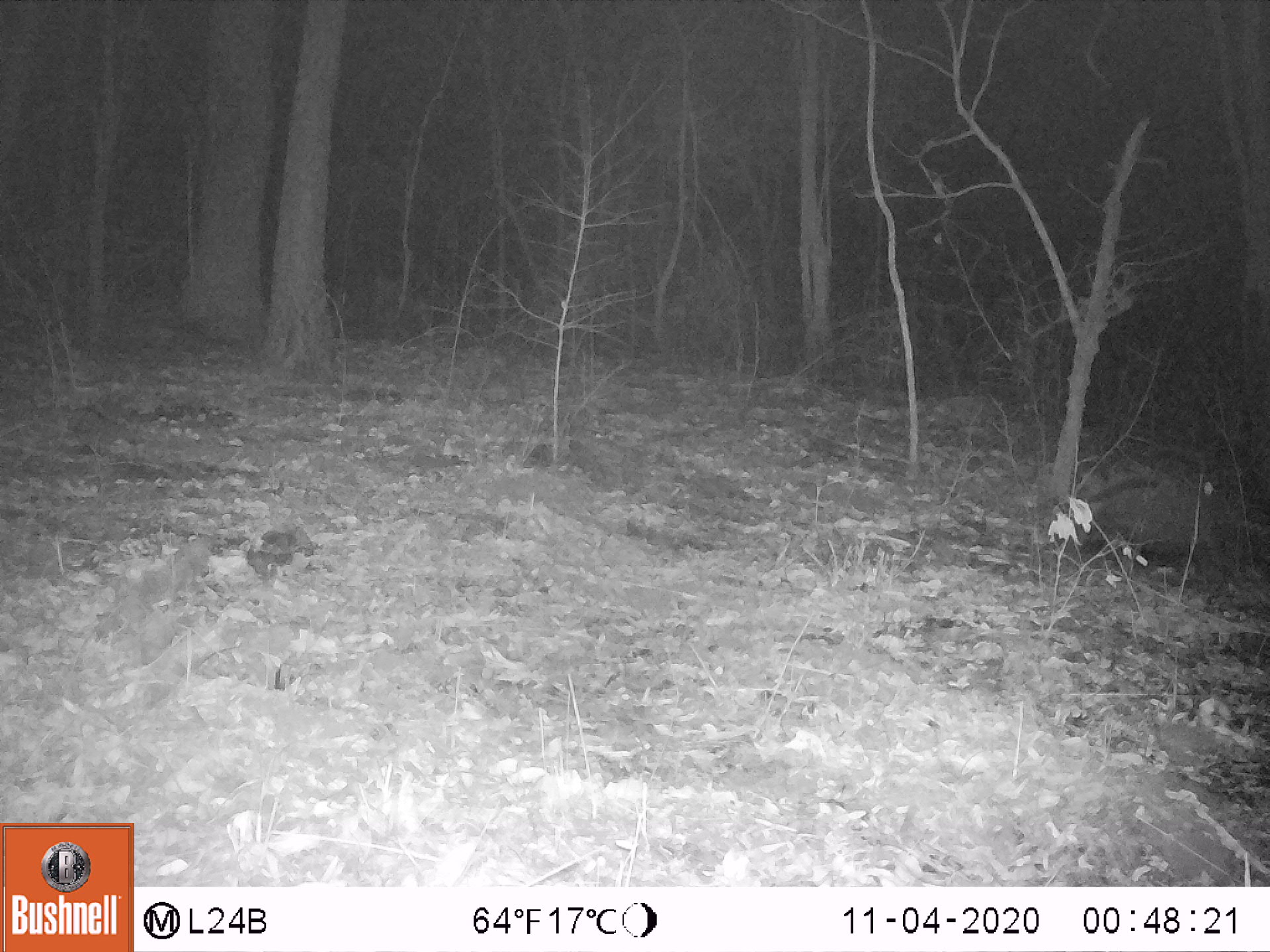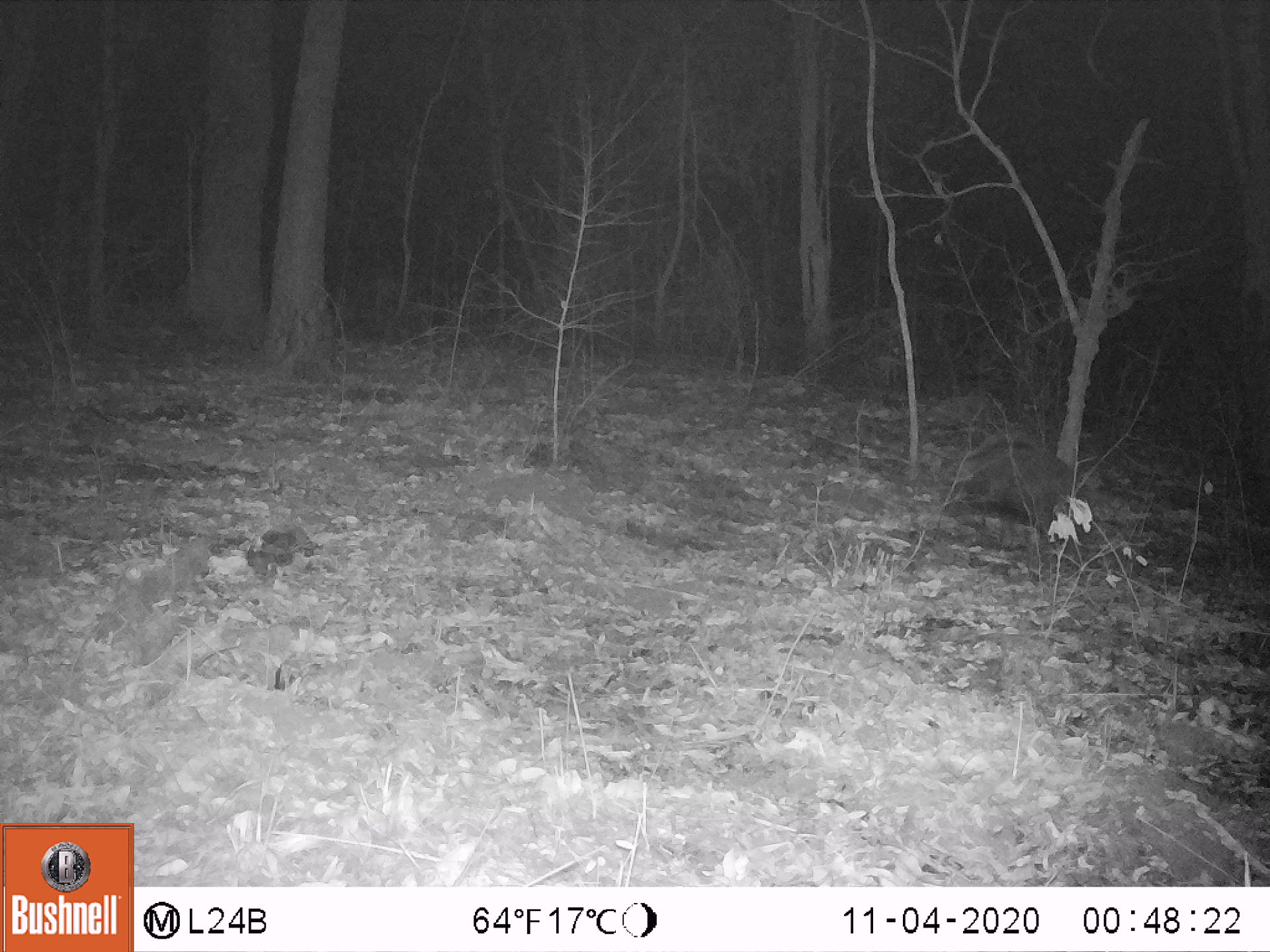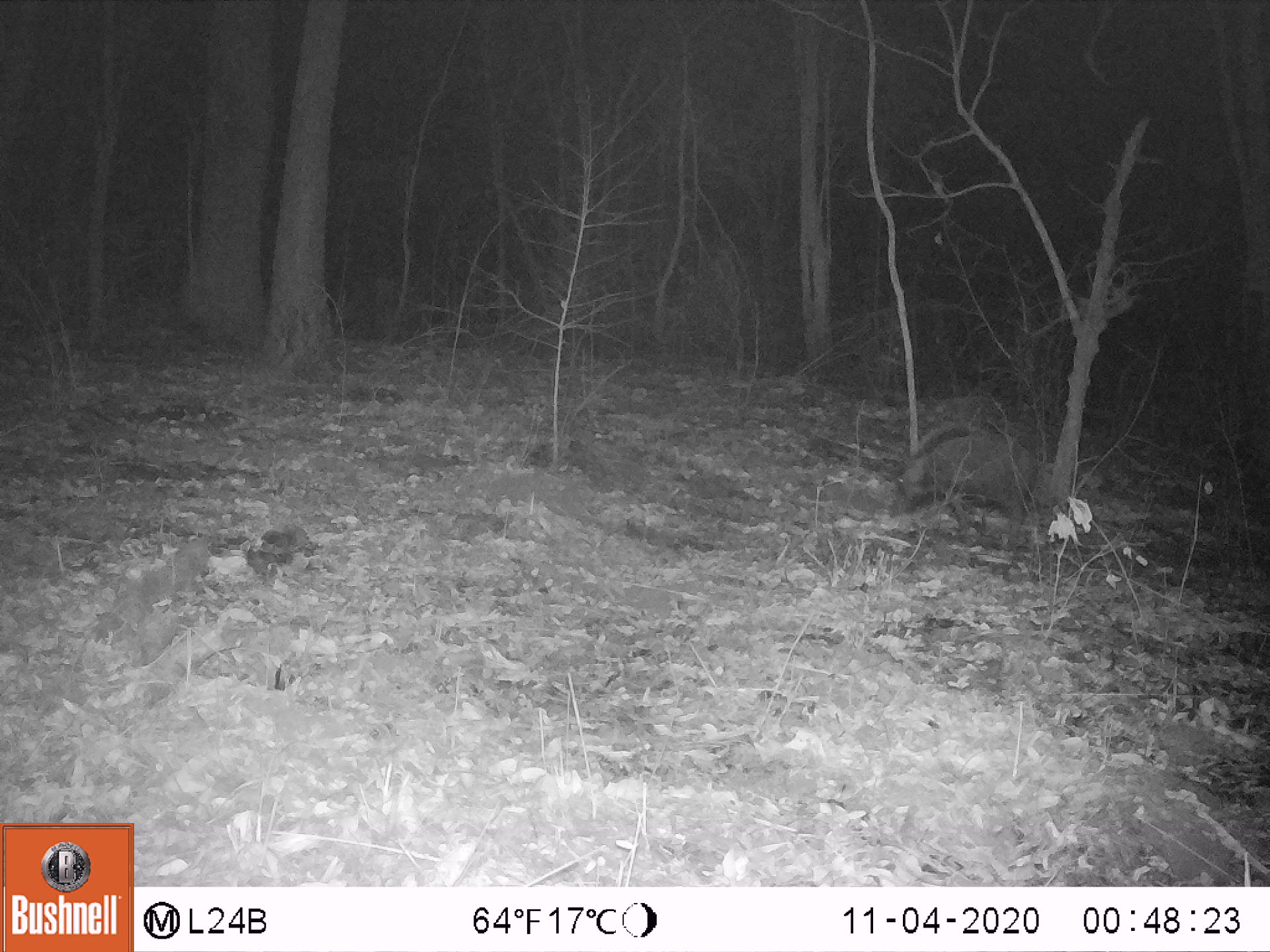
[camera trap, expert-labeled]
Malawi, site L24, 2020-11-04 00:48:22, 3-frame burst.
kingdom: Animalia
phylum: Chordata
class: Mammalia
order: Artiodactyla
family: Suidae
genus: Potamochoerus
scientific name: Potamochoerus larvatus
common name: bushpig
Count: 1.